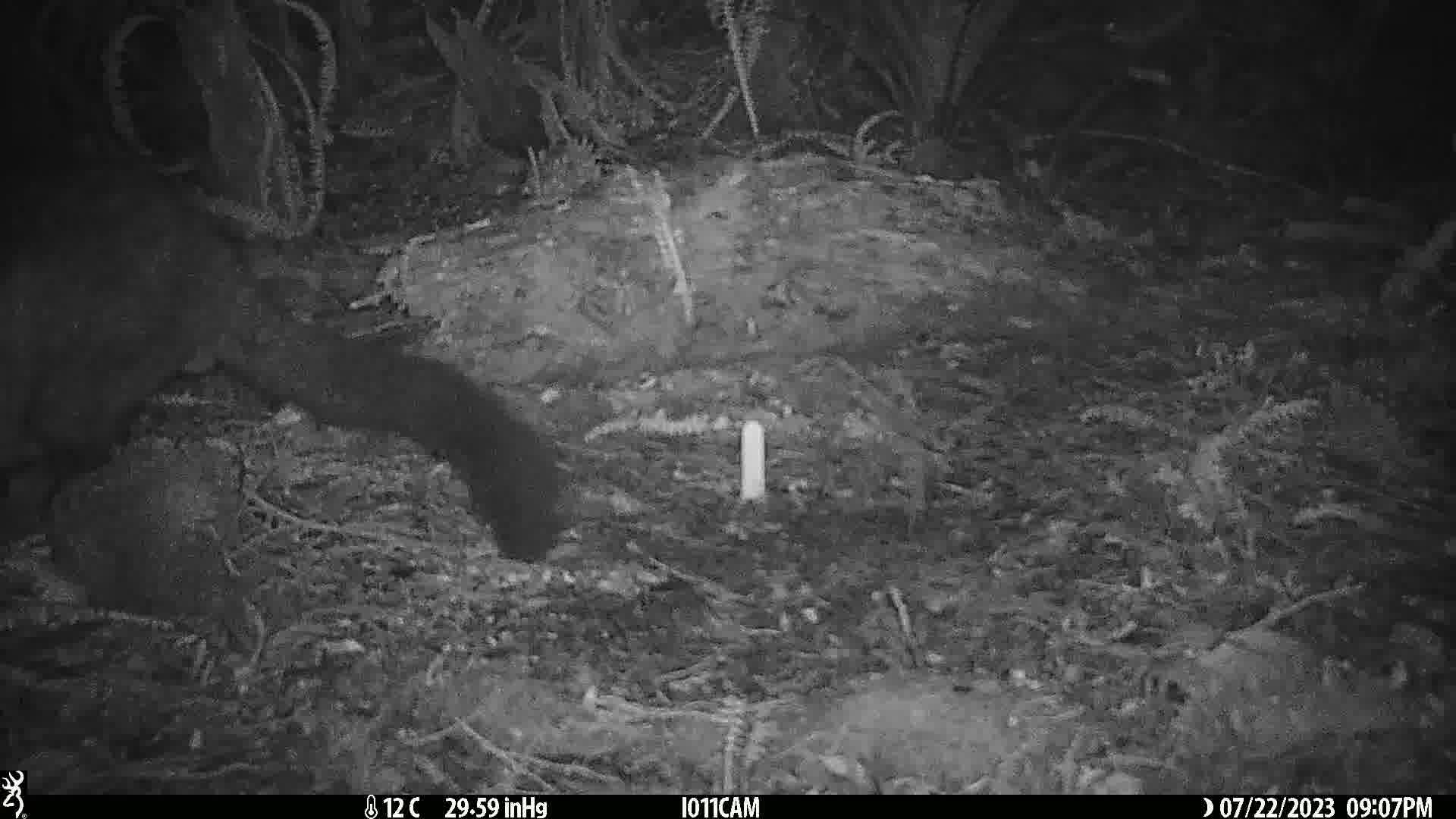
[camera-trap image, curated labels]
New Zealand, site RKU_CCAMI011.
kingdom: Animalia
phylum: Chordata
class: Mammalia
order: Diprotodontia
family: Phalangeridae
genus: Trichosurus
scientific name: Trichosurus vulpecula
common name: common brushtail possum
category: possum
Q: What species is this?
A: Possum (common brushtail possum) (Trichosurus vulpecula).